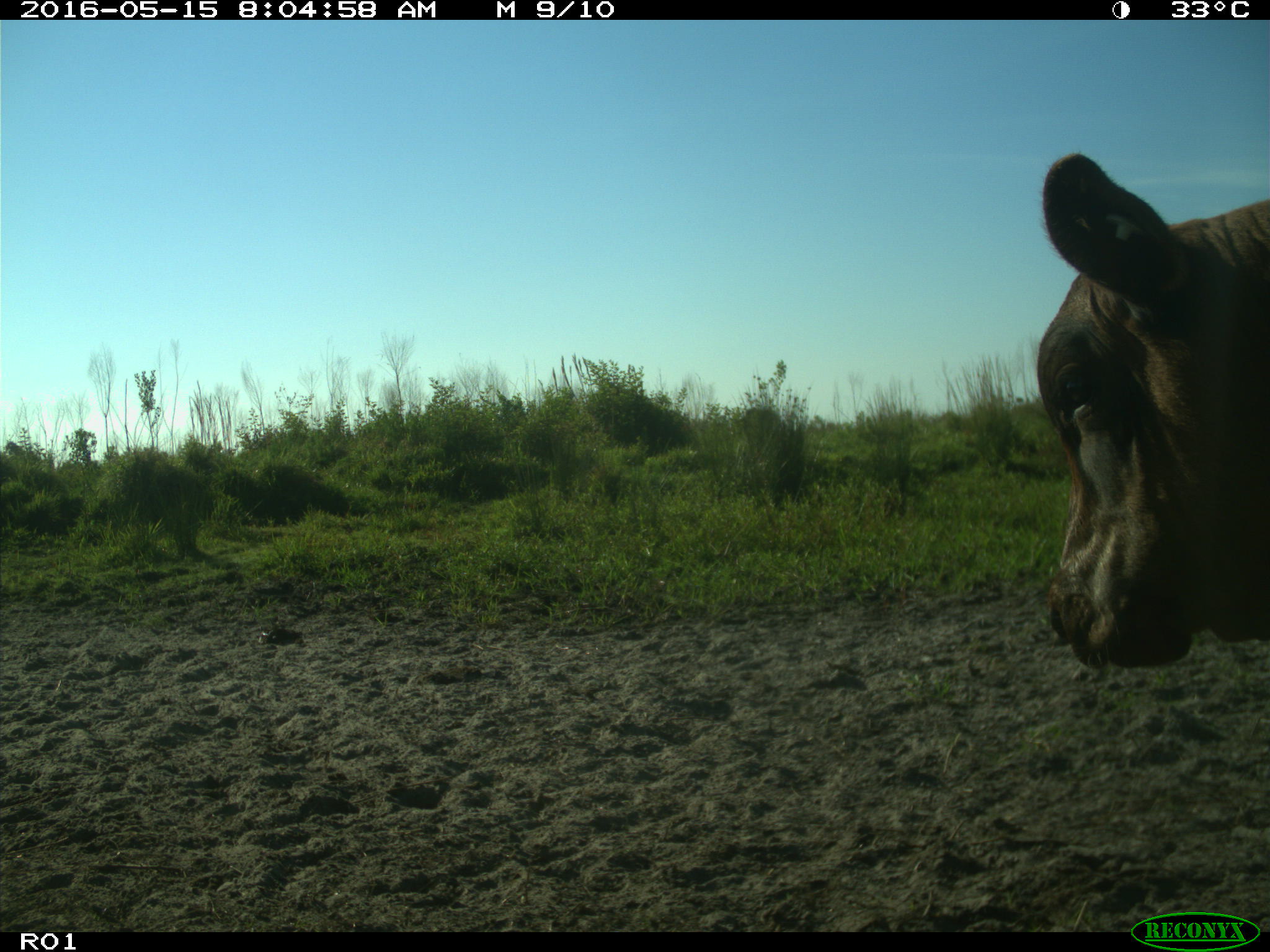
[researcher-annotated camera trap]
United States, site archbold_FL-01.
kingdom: Animalia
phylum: Chordata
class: Mammalia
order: Artiodactyla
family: Bovidae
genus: Bos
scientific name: Bos taurus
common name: domestic cow